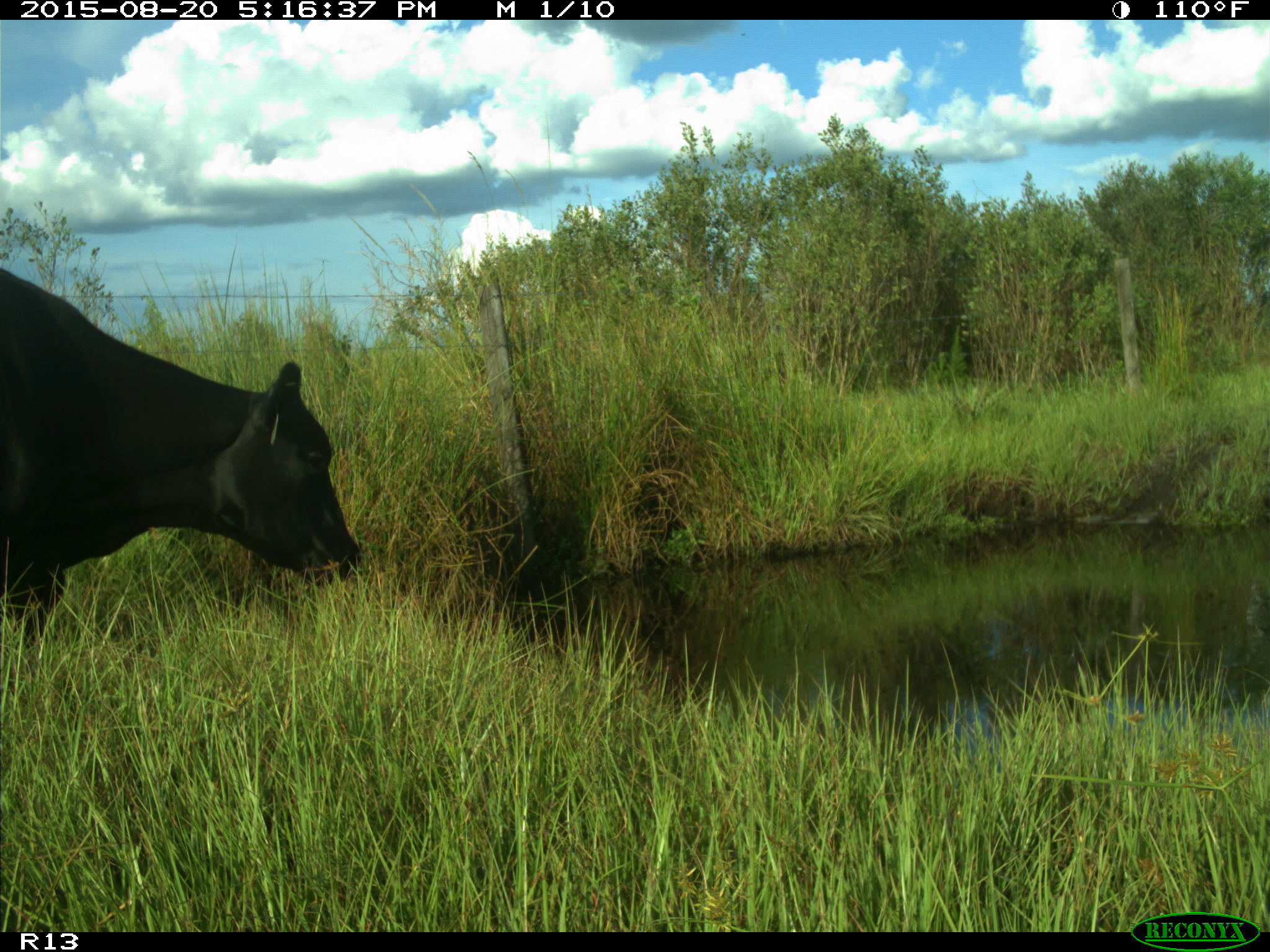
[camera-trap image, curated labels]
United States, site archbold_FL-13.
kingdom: Animalia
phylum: Chordata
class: Mammalia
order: Artiodactyla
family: Bovidae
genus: Bos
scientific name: Bos taurus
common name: domestic cow